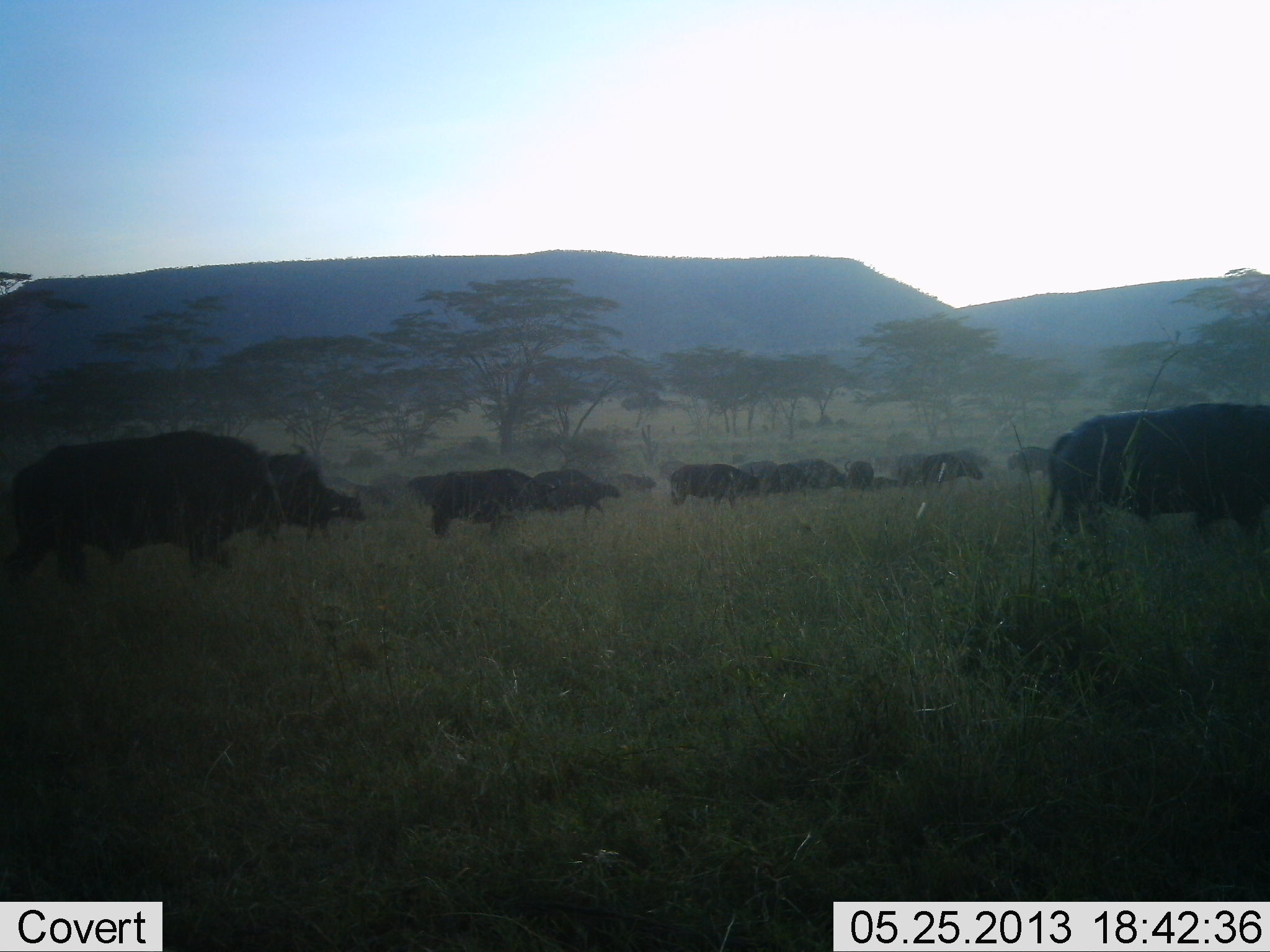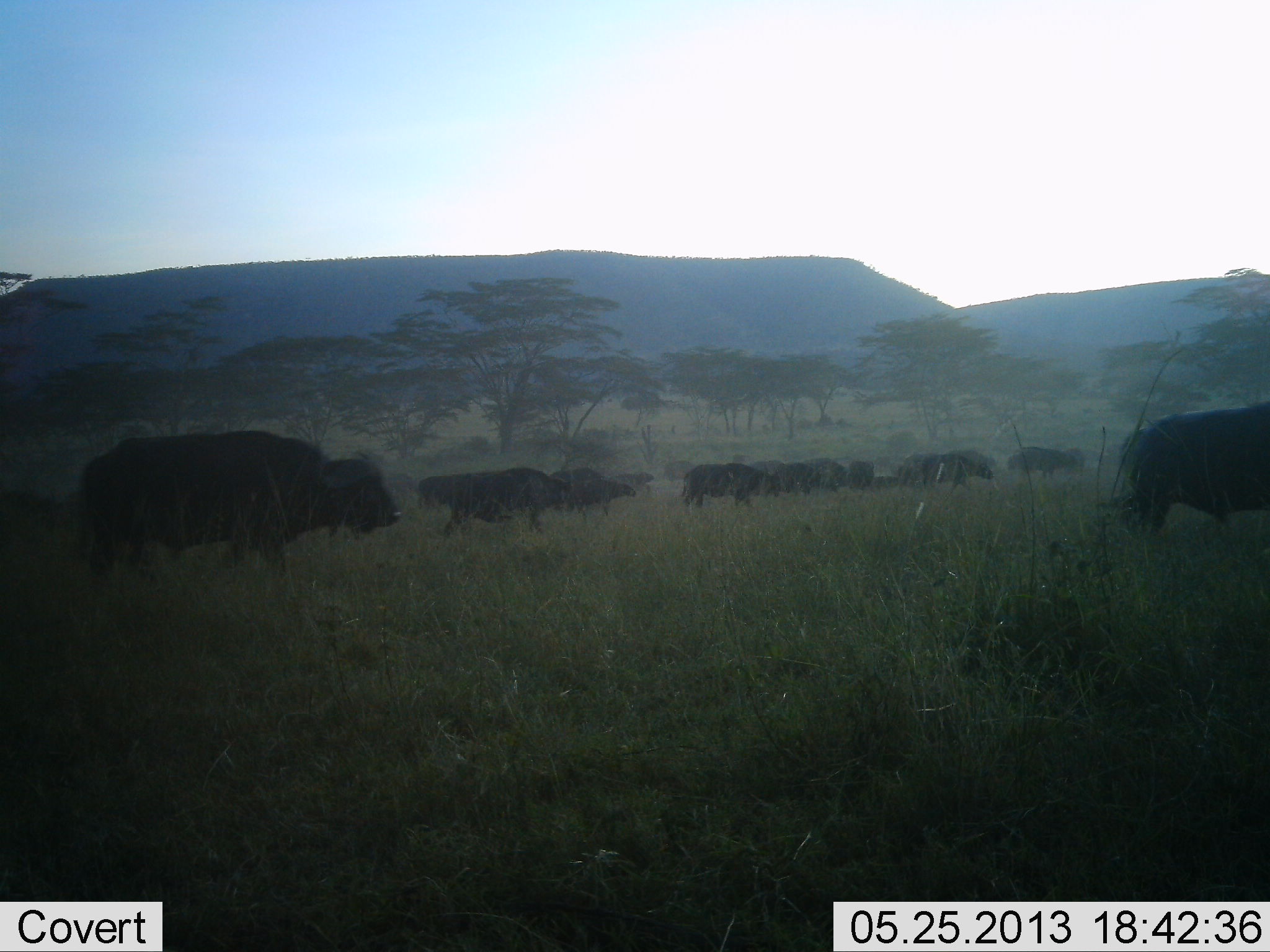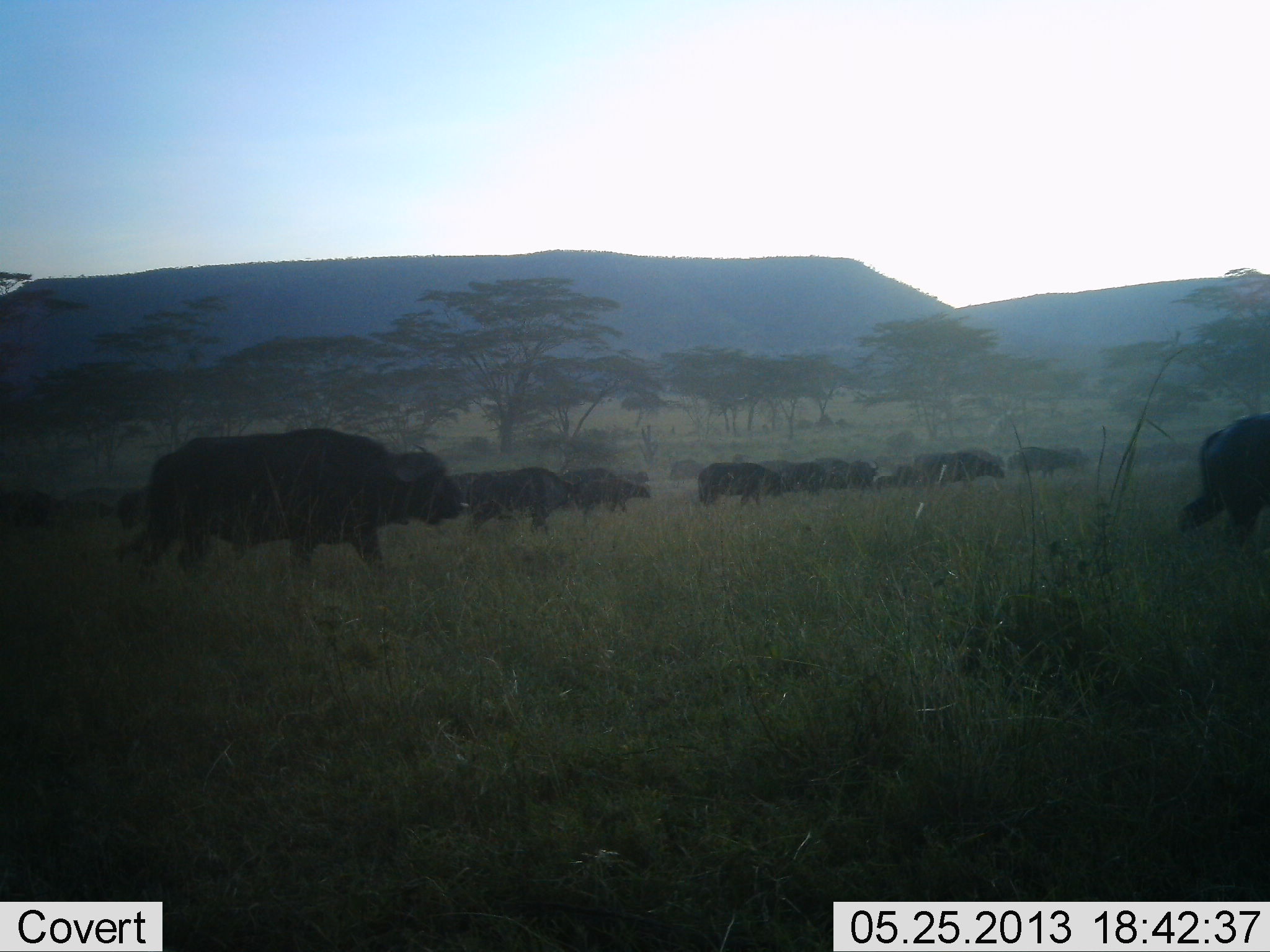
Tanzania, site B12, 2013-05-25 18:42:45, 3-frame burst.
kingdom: Animalia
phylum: Chordata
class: Mammalia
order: Artiodactyla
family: Bovidae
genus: Syncerus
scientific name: Syncerus caffer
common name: cape buffalo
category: buffalo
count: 11-50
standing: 10%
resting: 0%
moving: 100%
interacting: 0%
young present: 10%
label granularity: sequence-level